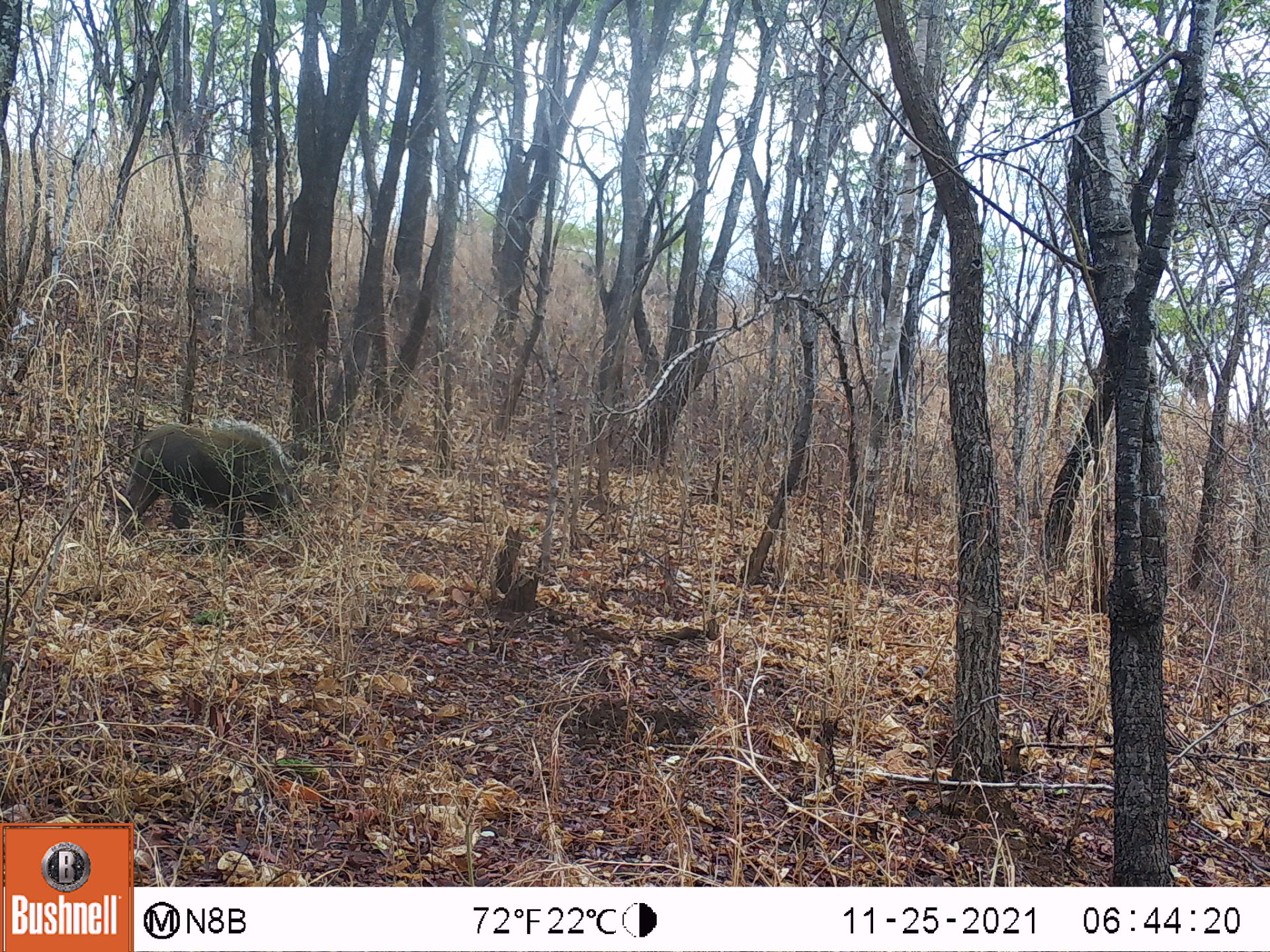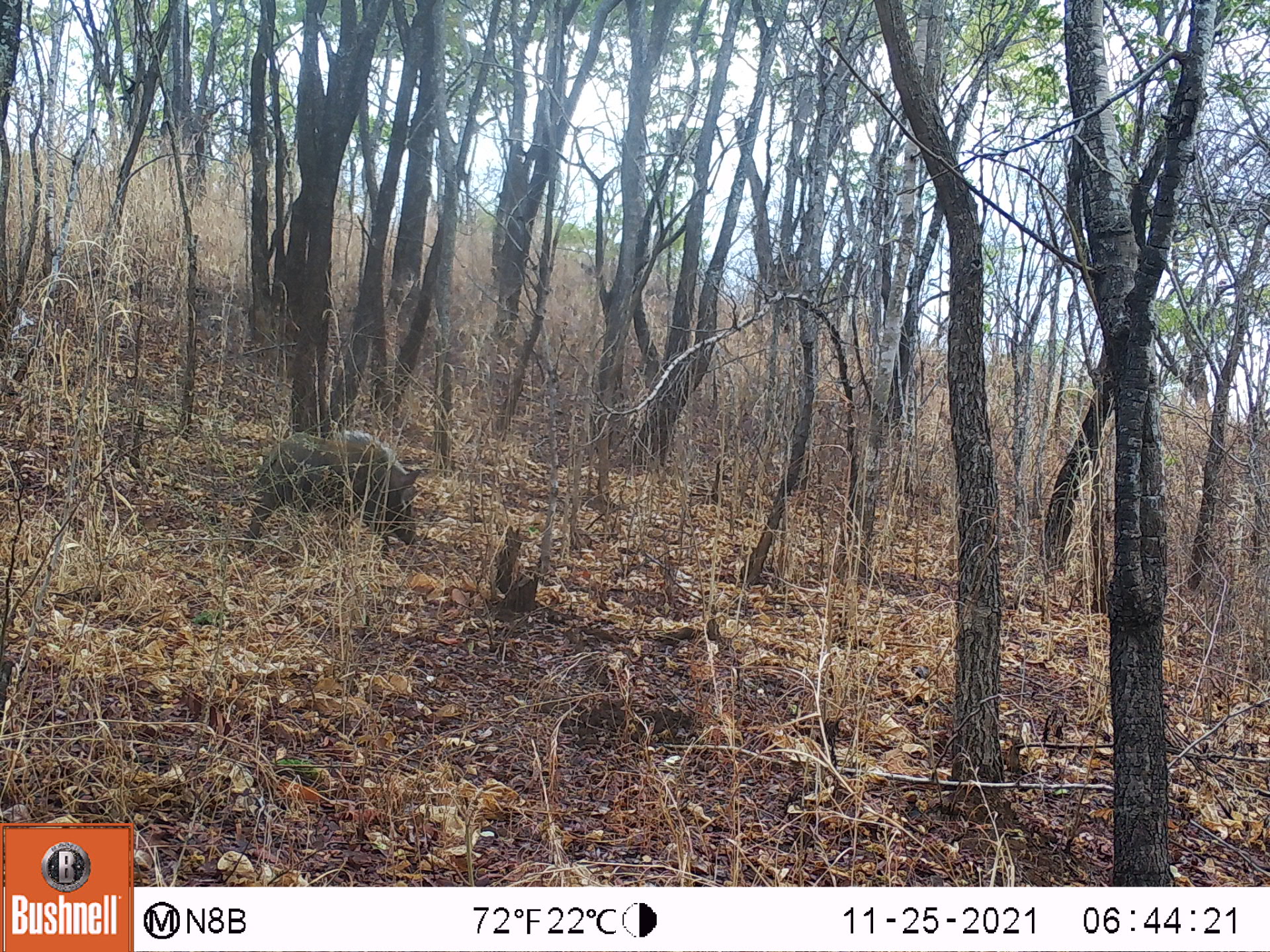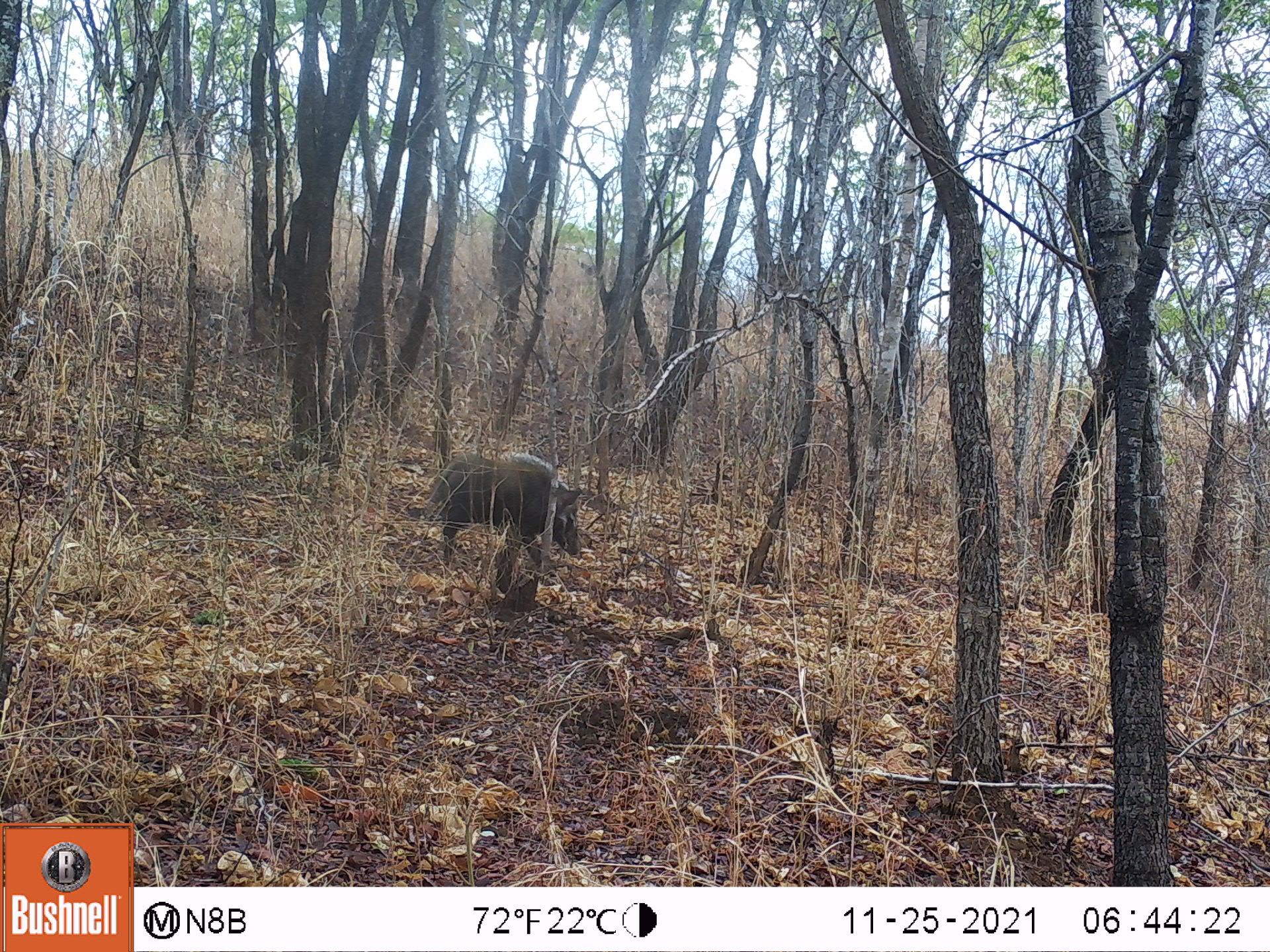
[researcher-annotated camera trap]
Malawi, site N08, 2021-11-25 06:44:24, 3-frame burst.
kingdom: Animalia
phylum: Chordata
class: Mammalia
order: Artiodactyla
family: Suidae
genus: Potamochoerus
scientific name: Potamochoerus larvatus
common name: bushpig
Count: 1.